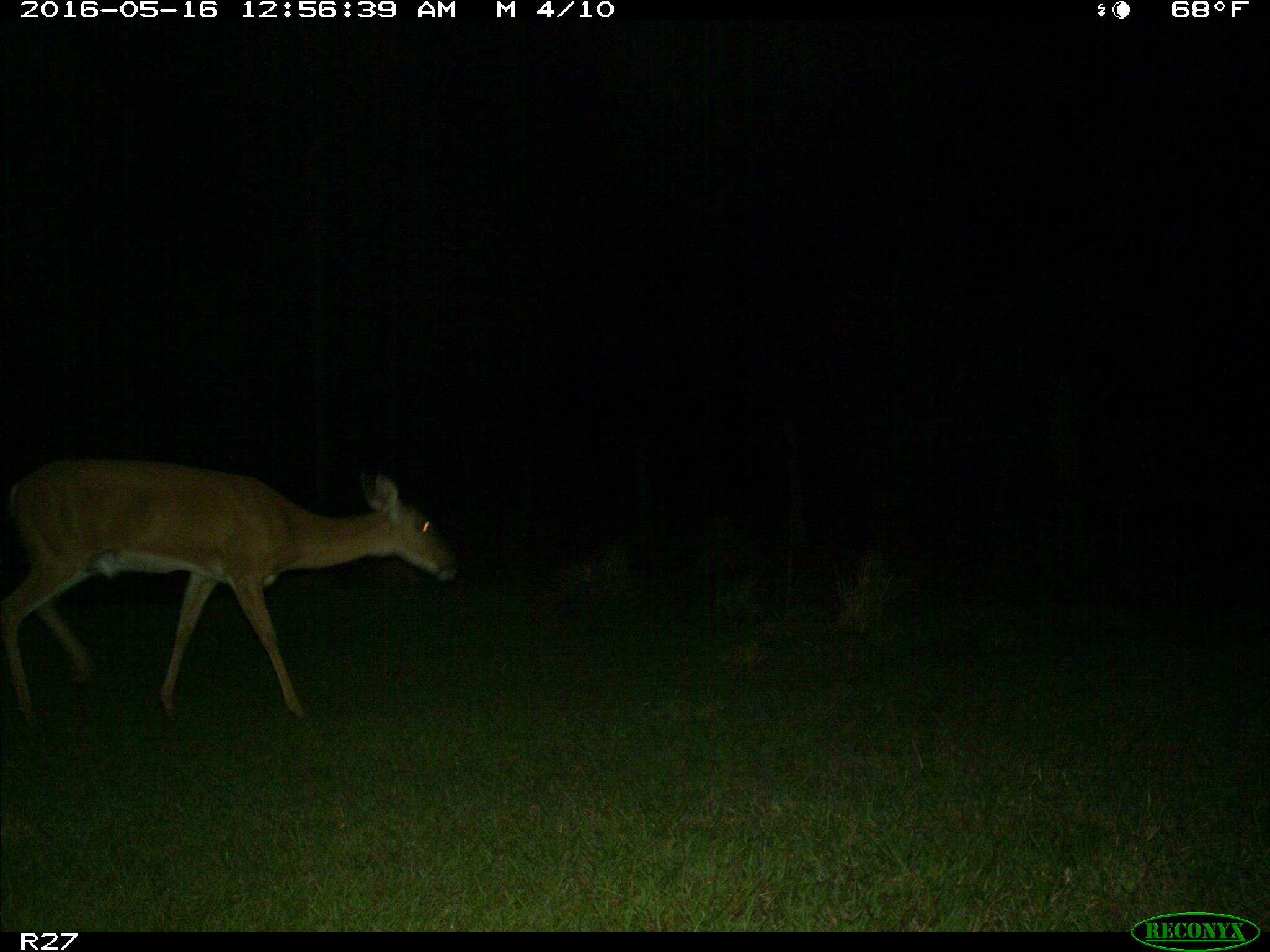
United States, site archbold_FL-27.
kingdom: Animalia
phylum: Chordata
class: Mammalia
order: Artiodactyla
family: Cervidae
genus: Odocoileus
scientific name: Odocoileus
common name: deer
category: unidentified deer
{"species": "unidentified deer (deer) (Odocoileus)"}